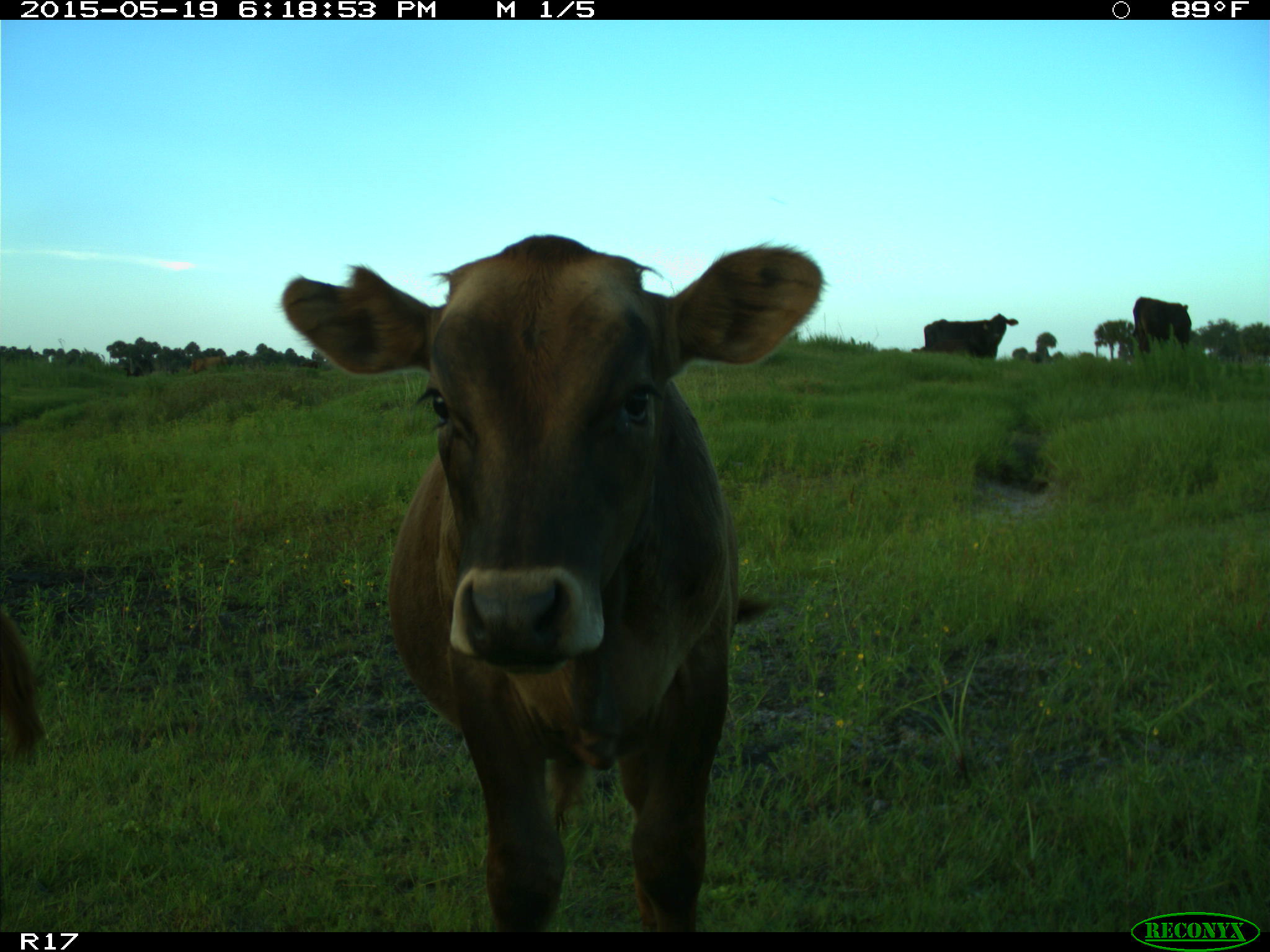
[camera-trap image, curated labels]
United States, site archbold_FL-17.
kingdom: Animalia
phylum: Chordata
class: Mammalia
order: Artiodactyla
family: Bovidae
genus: Bos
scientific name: Bos taurus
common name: domestic cow